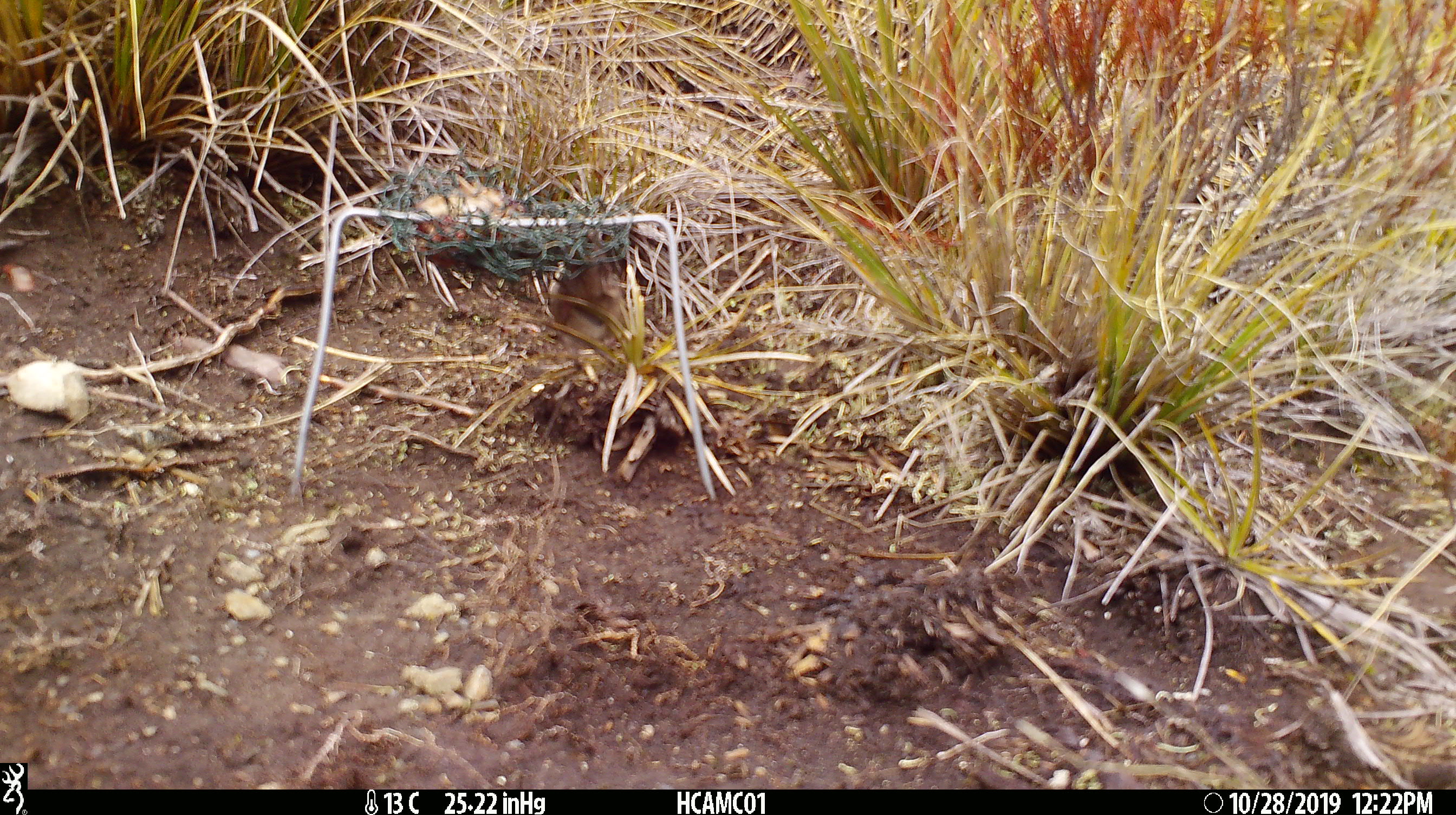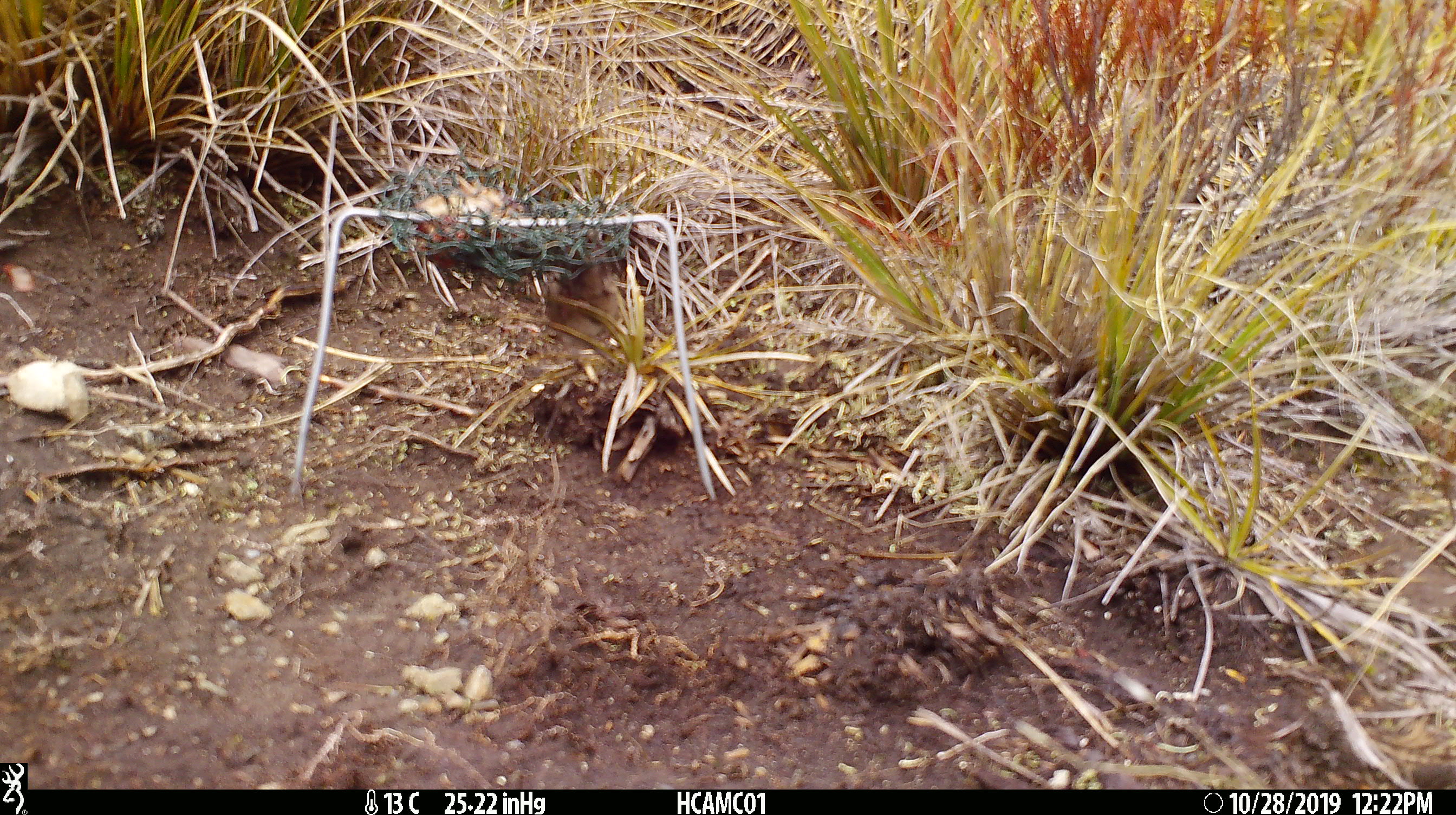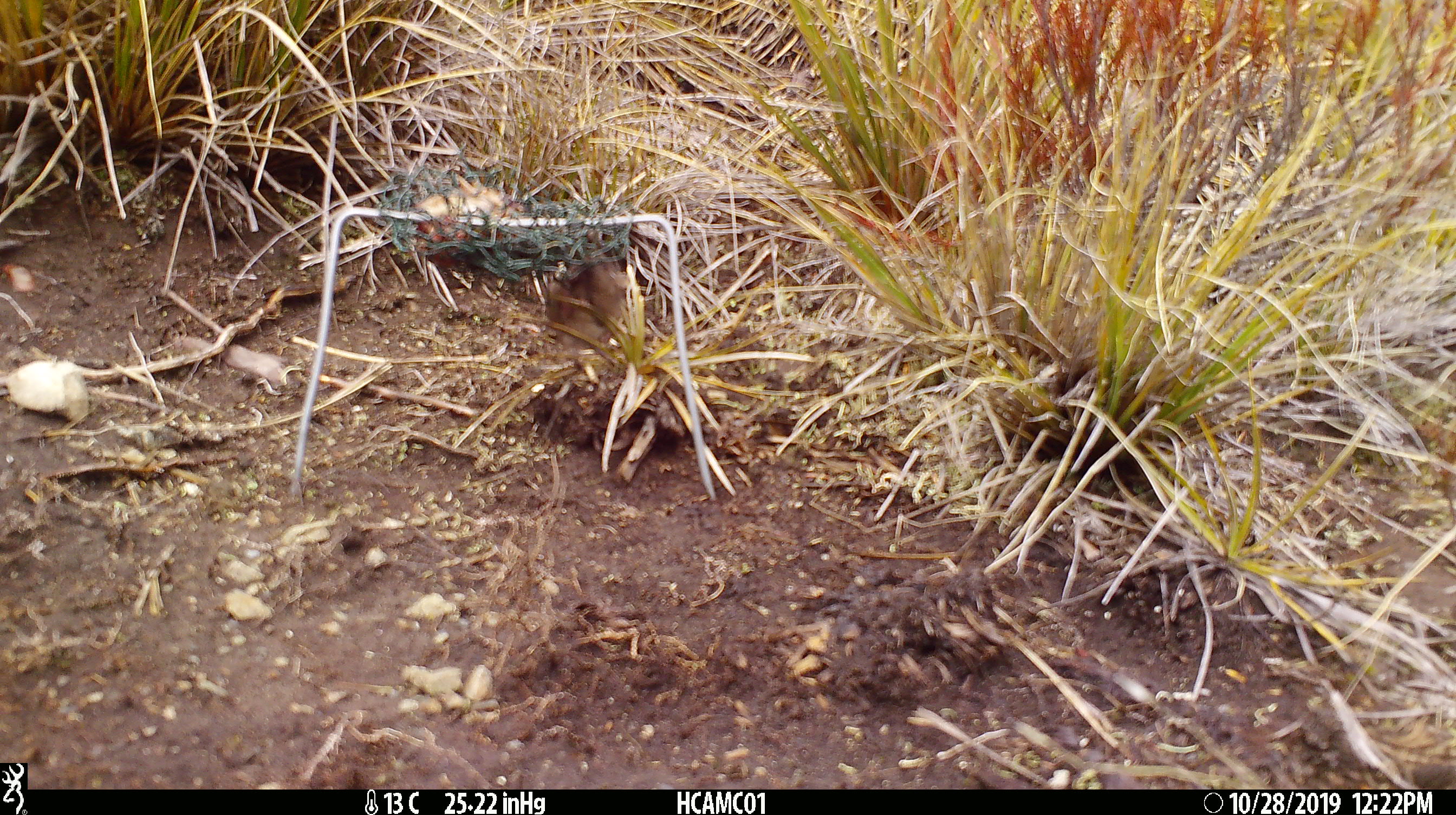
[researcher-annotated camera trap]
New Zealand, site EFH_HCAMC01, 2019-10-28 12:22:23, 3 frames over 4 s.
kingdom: Animalia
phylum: Chordata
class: Mammalia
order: Rodentia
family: Muridae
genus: Mus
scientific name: Mus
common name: mouse